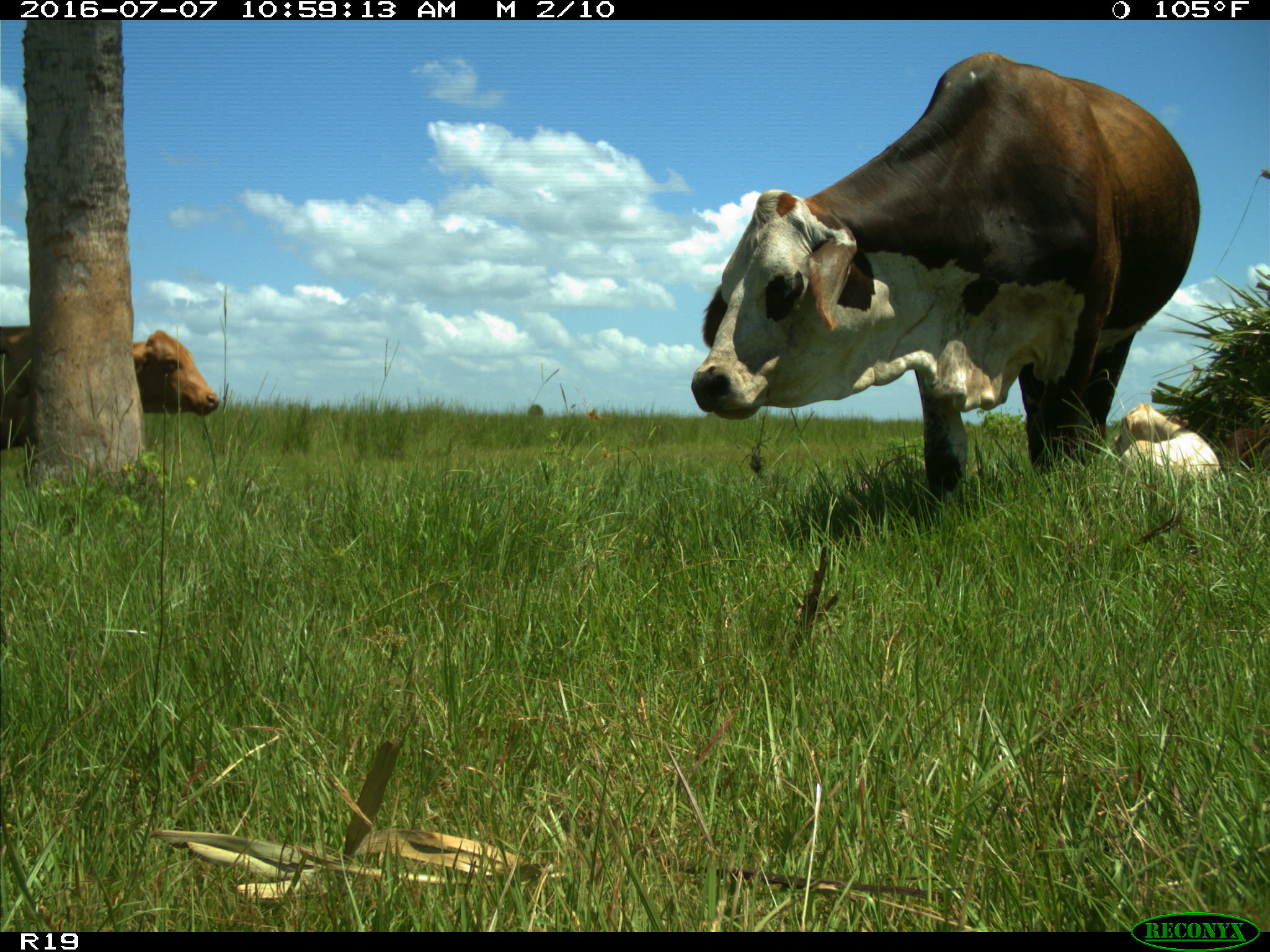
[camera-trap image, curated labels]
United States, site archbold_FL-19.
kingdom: Animalia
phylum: Chordata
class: Mammalia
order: Artiodactyla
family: Bovidae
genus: Bos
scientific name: Bos taurus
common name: domestic cow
Bos taurus (domestic cow).